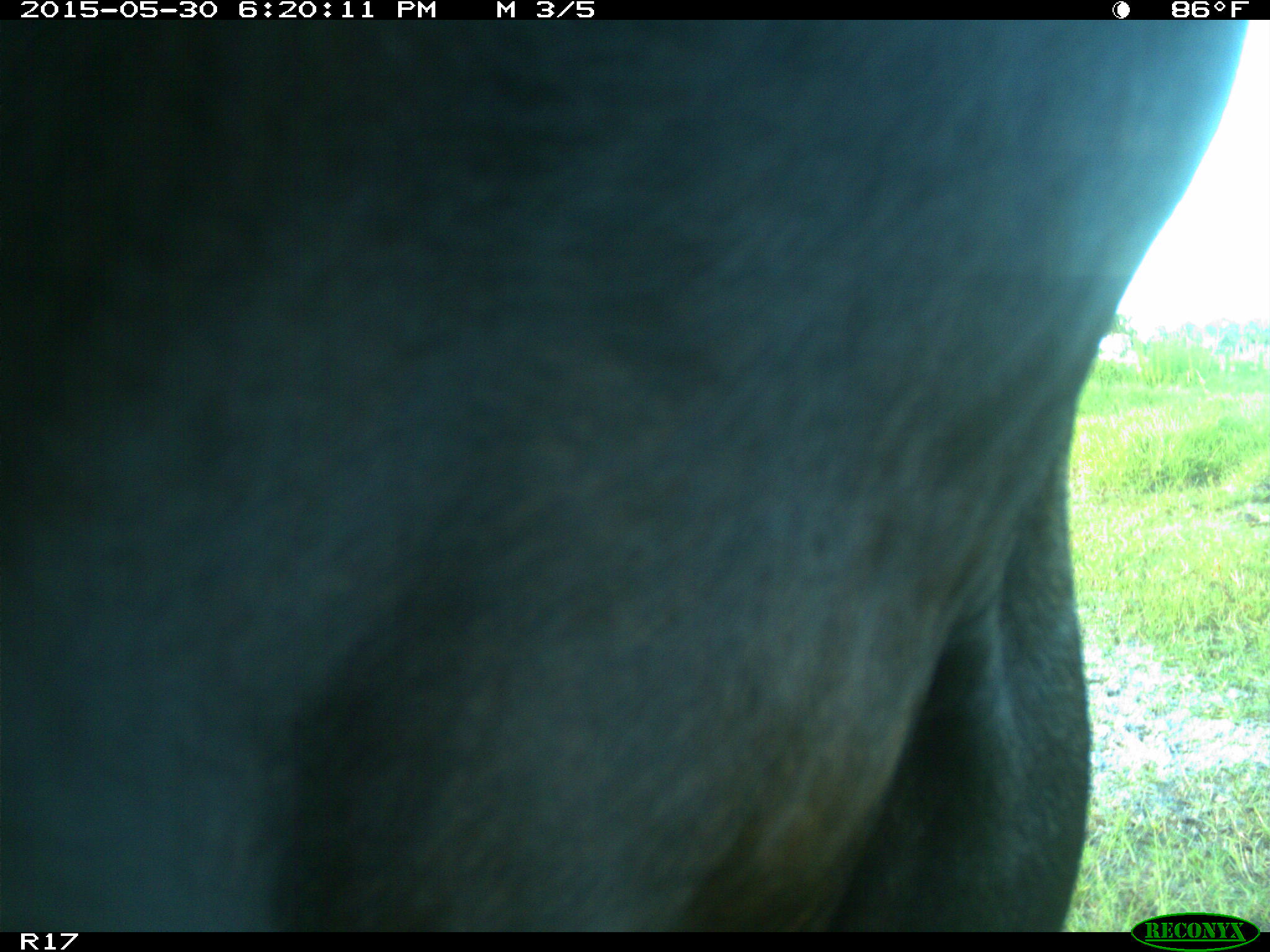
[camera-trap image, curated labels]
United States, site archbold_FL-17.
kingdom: Animalia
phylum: Chordata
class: Mammalia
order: Artiodactyla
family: Bovidae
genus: Bos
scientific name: Bos taurus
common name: domestic cow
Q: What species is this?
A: Bos taurus (domestic cow).